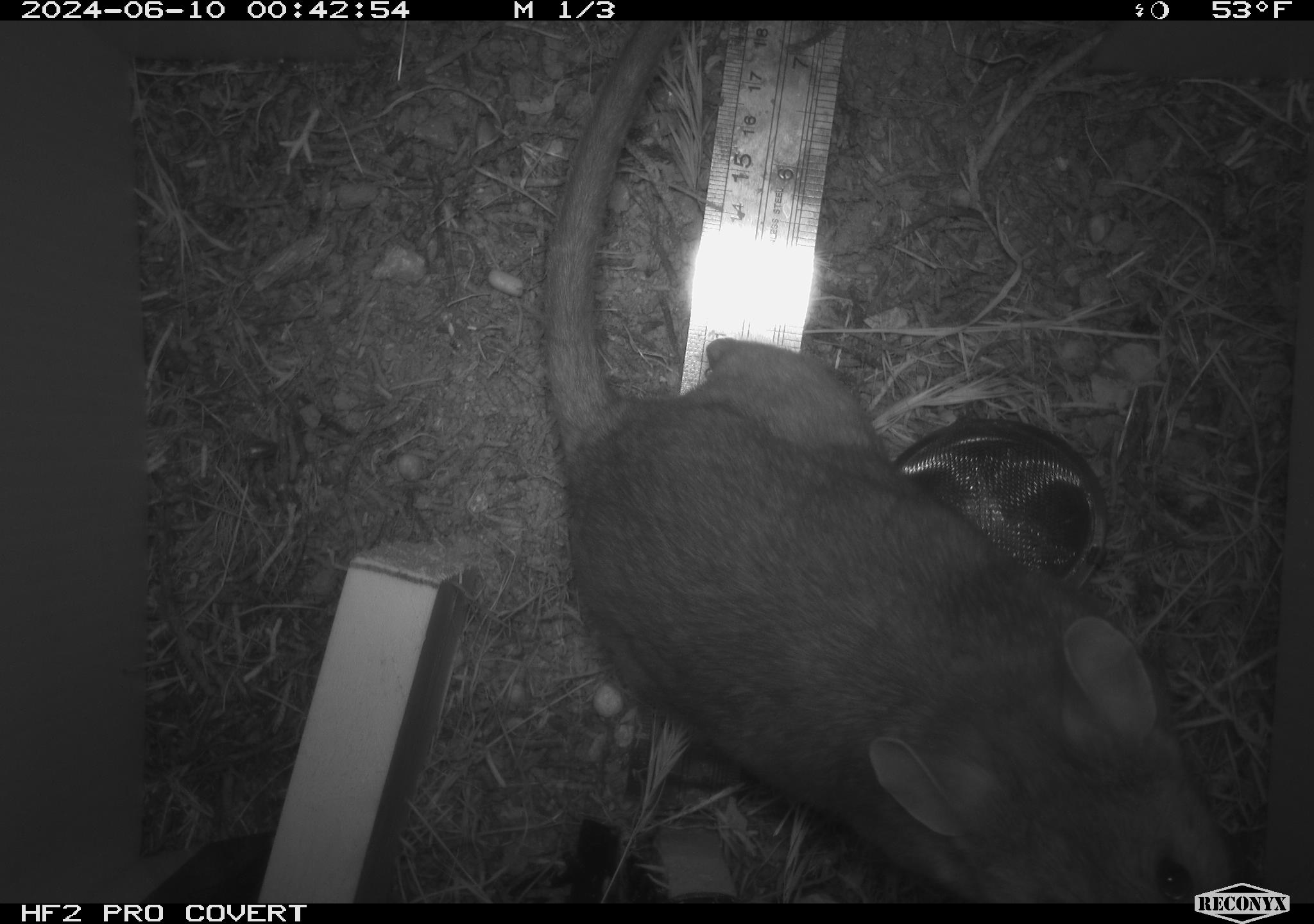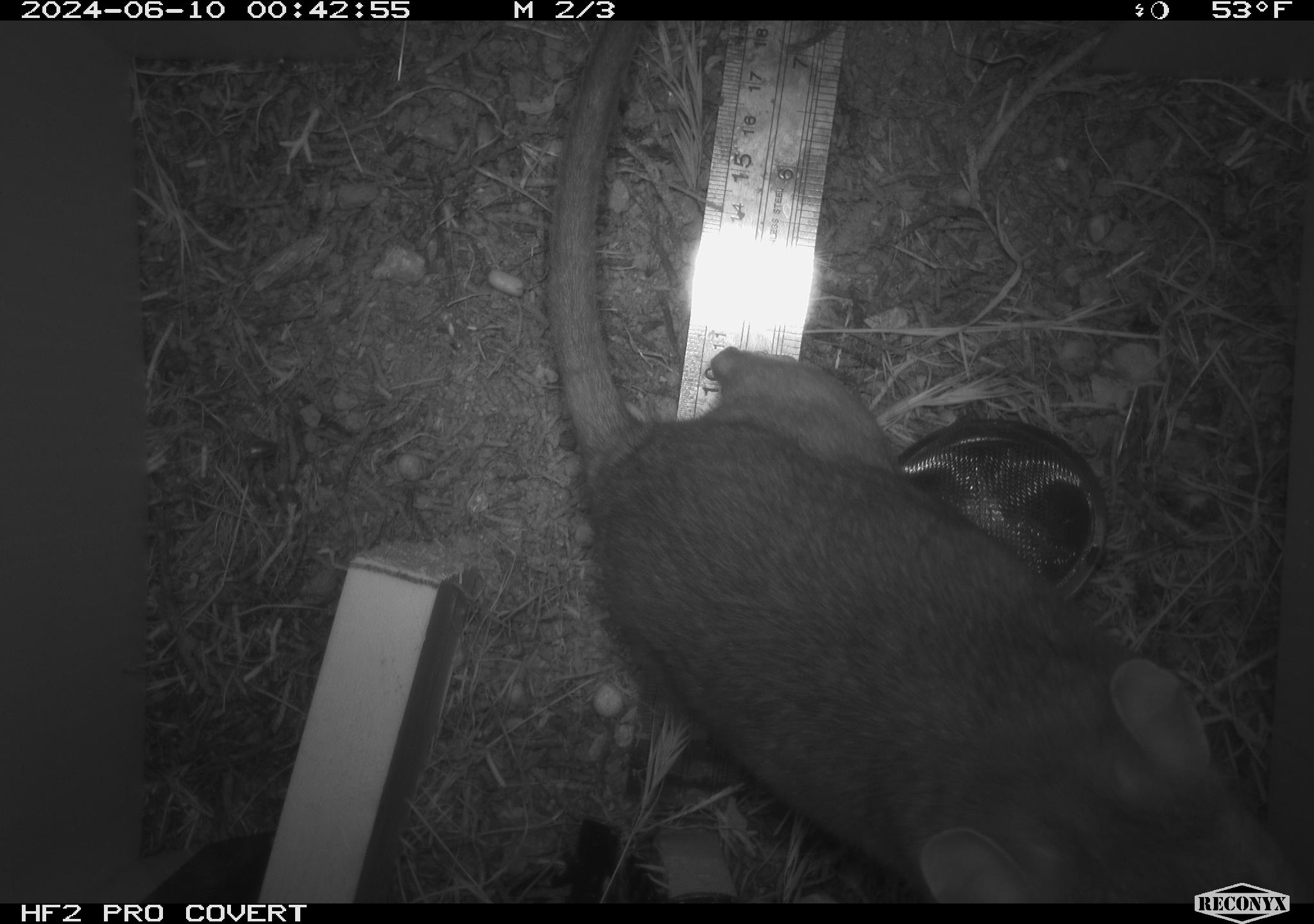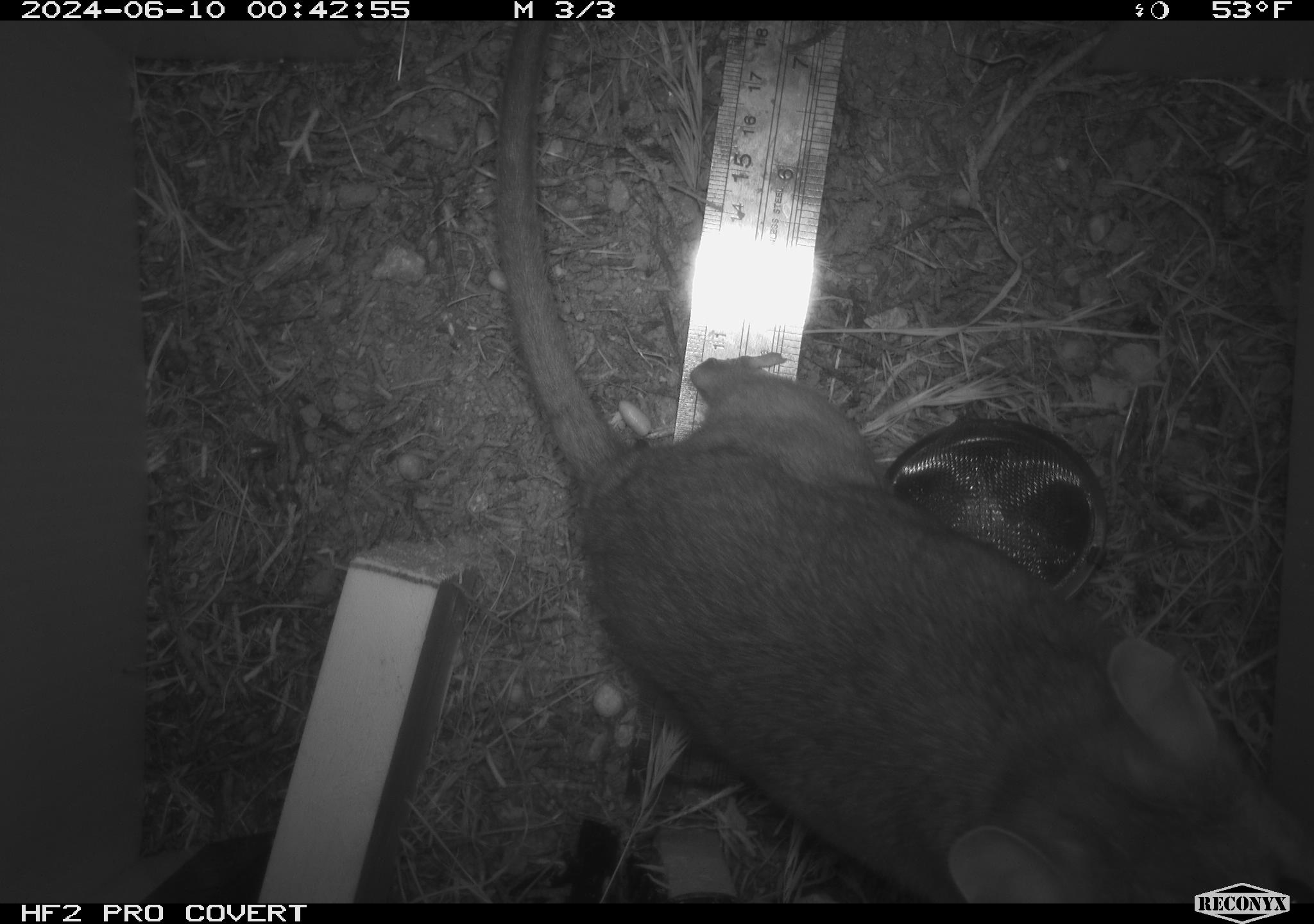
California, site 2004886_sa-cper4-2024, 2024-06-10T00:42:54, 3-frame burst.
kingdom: Animalia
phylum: Chordata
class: Mammalia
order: Rodentia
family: Cricetidae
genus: Neotoma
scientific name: Neotoma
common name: pack rat or woodrat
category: neotoma species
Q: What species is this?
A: Neotoma species (pack rat or woodrat) (Neotoma).